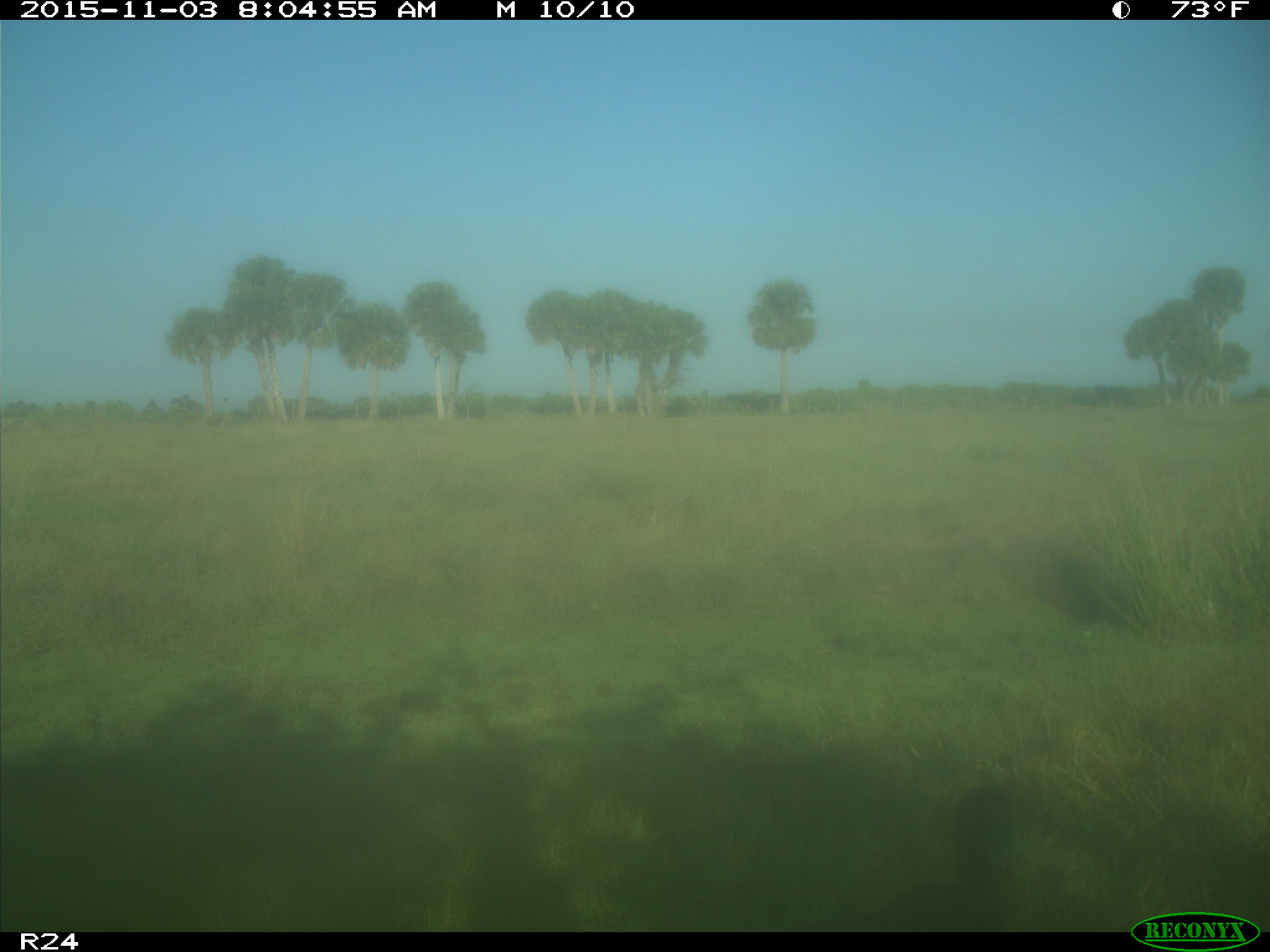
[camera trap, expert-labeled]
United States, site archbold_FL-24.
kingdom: Animalia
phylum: Chordata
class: Aves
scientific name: Aves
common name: birds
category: unidentified bird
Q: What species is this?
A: Unidentified bird (birds) (Aves).